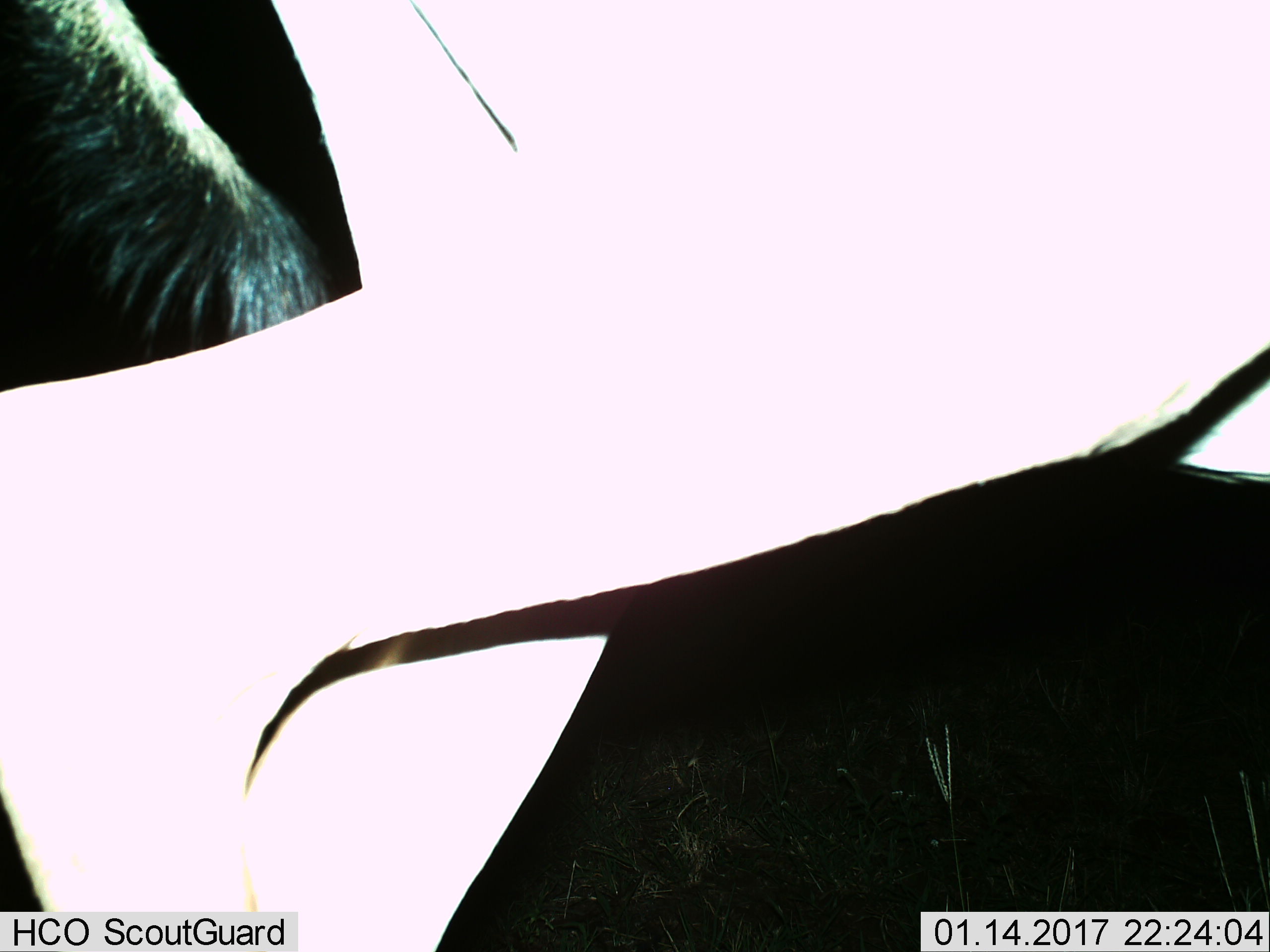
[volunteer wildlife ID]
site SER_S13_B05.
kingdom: Animalia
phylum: Chordata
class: Mammalia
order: Artiodactyla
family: Bovidae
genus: Connochaetes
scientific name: Connochaetes taurinus taurinus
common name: blue wildebeest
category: wildebeestblue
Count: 1.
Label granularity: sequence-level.